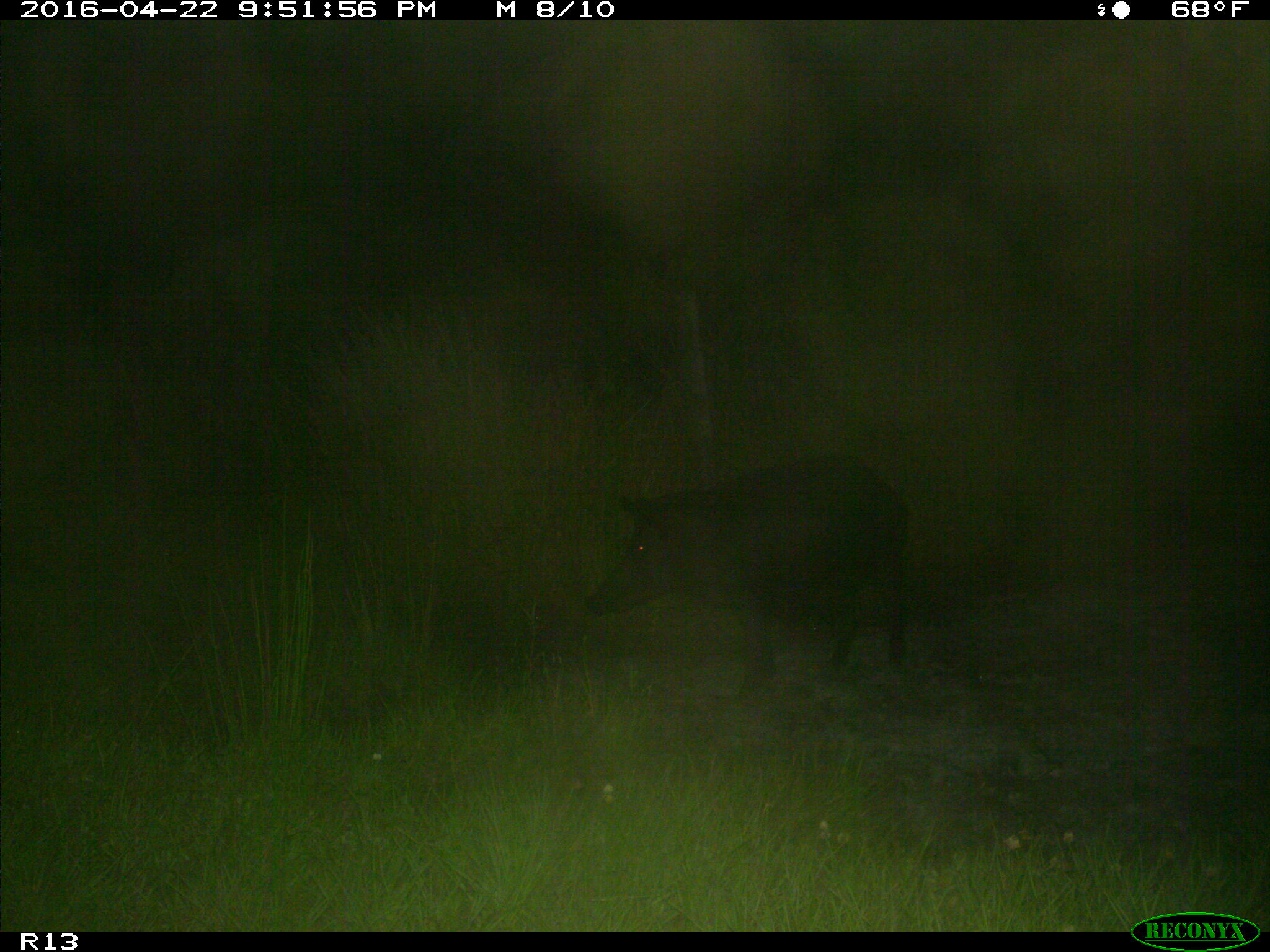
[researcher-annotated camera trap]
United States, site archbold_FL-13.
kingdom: Animalia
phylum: Chordata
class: Mammalia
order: Artiodactyla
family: Suidae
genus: Sus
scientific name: Sus scrofa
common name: wild boar